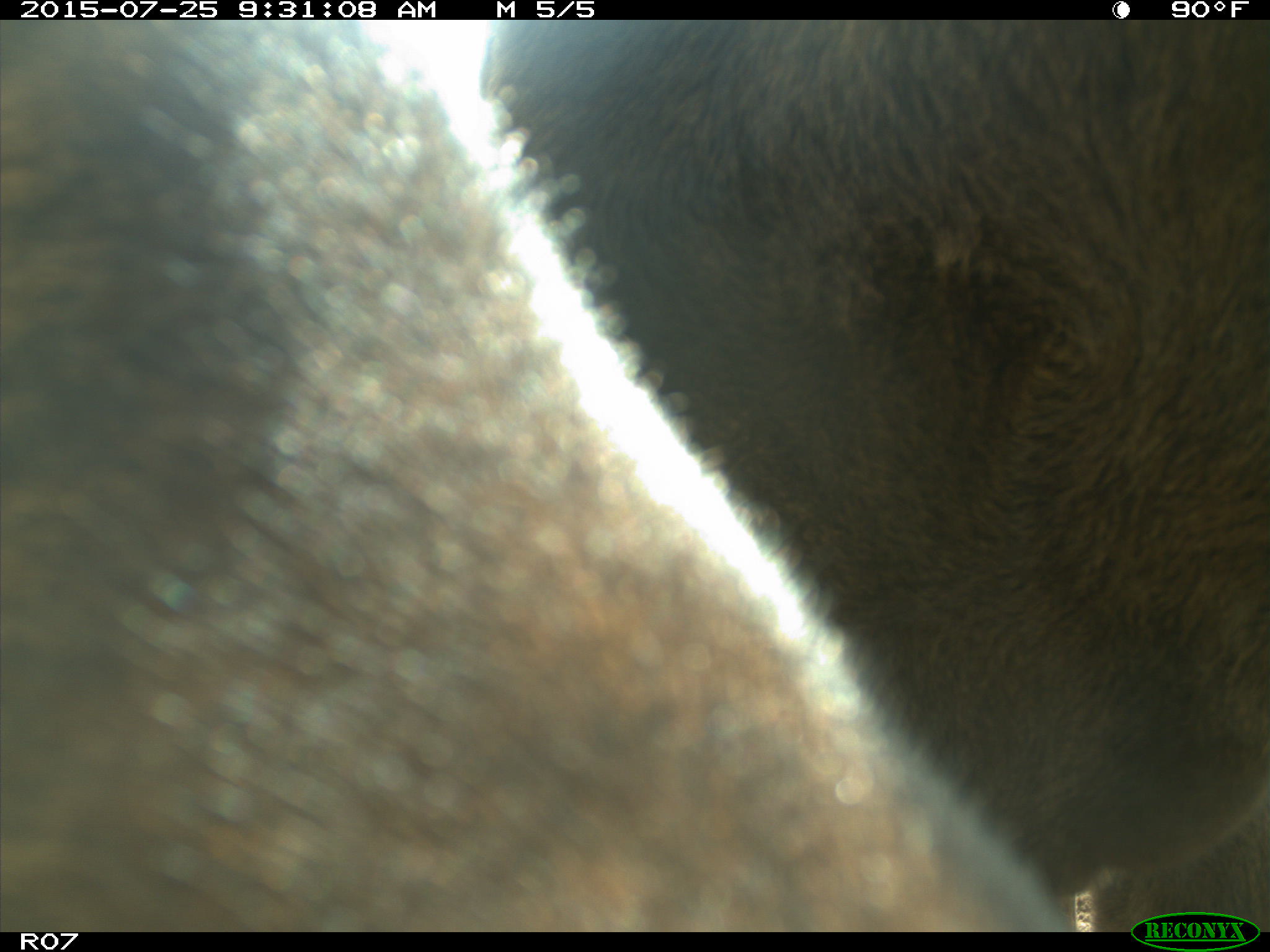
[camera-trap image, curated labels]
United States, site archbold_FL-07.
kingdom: Animalia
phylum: Chordata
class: Mammalia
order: Artiodactyla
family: Bovidae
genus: Bos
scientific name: Bos taurus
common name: domestic cow